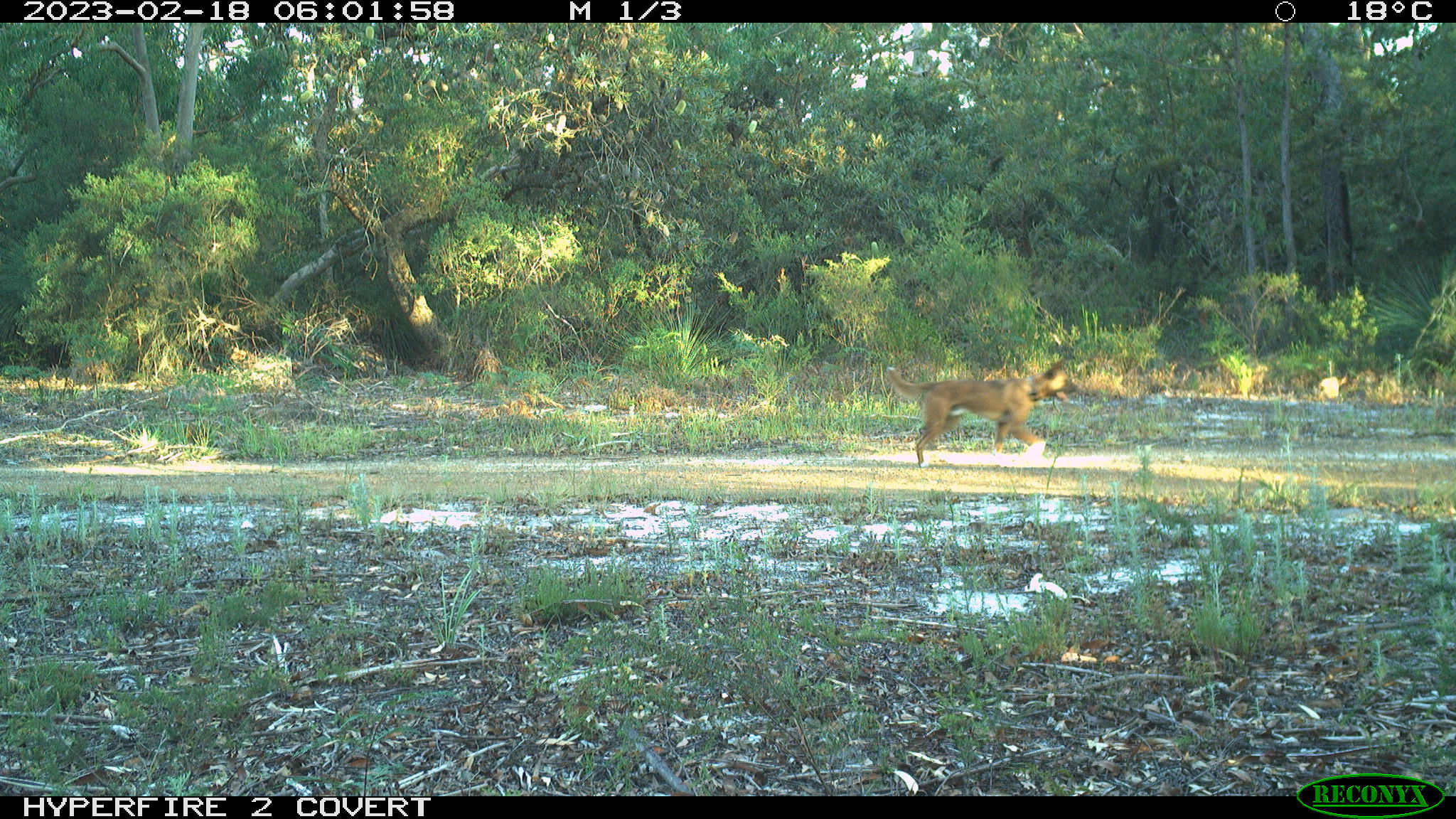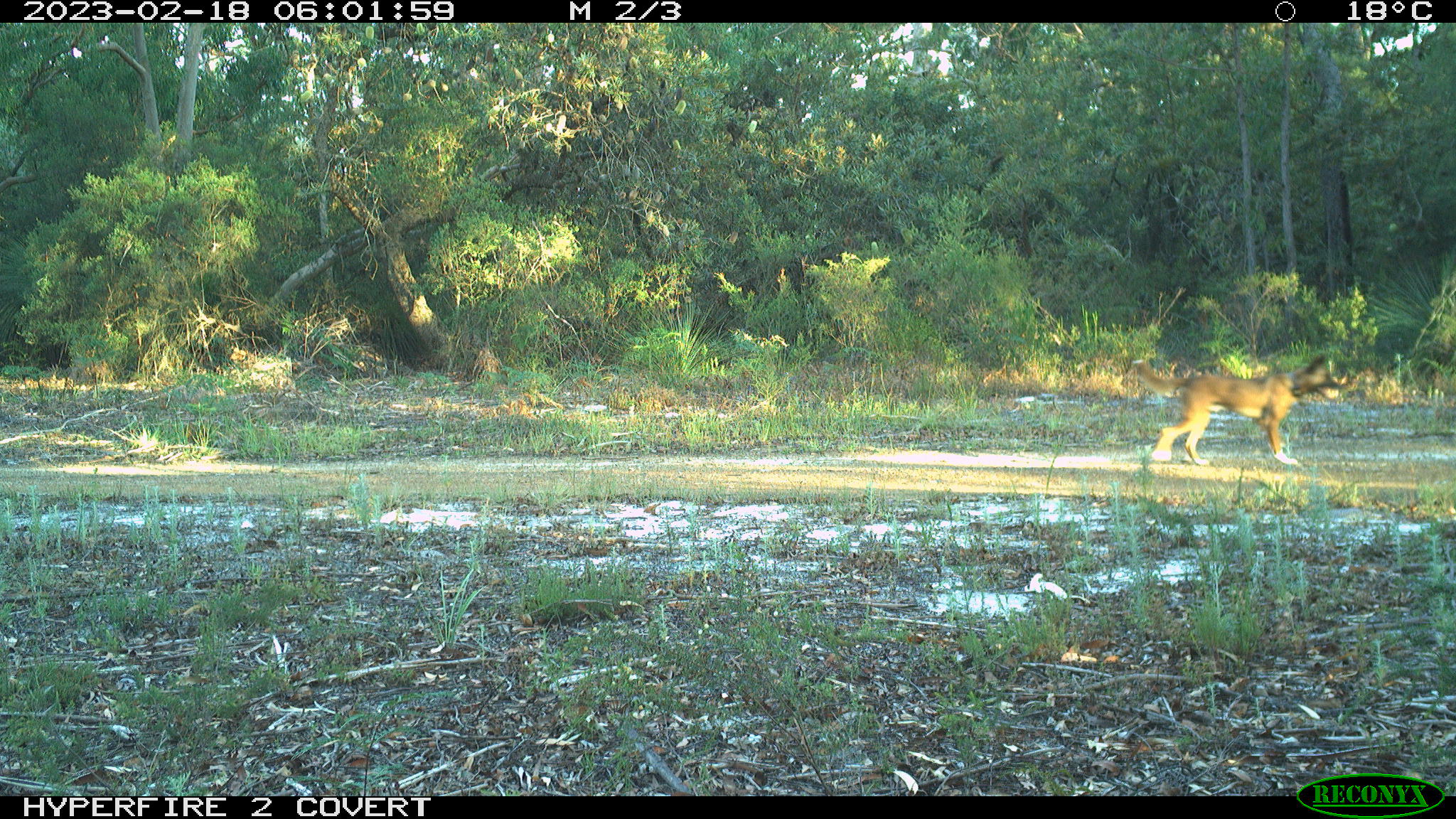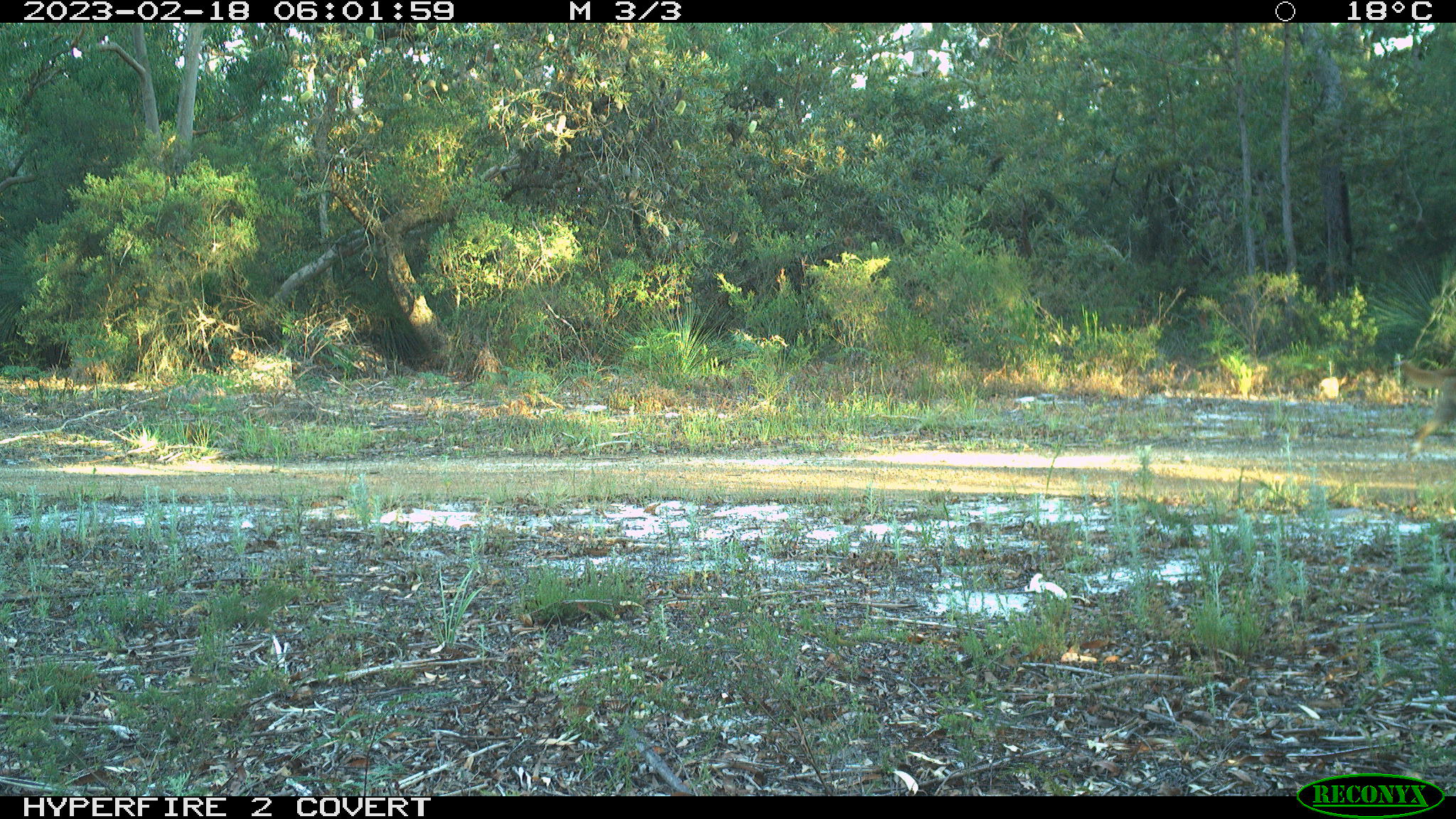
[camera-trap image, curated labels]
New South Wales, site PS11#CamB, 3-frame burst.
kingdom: Animalia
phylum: Chordata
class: Mammalia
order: Carnivora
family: Canidae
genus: Canis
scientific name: Canis familiaris dingo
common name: dingo